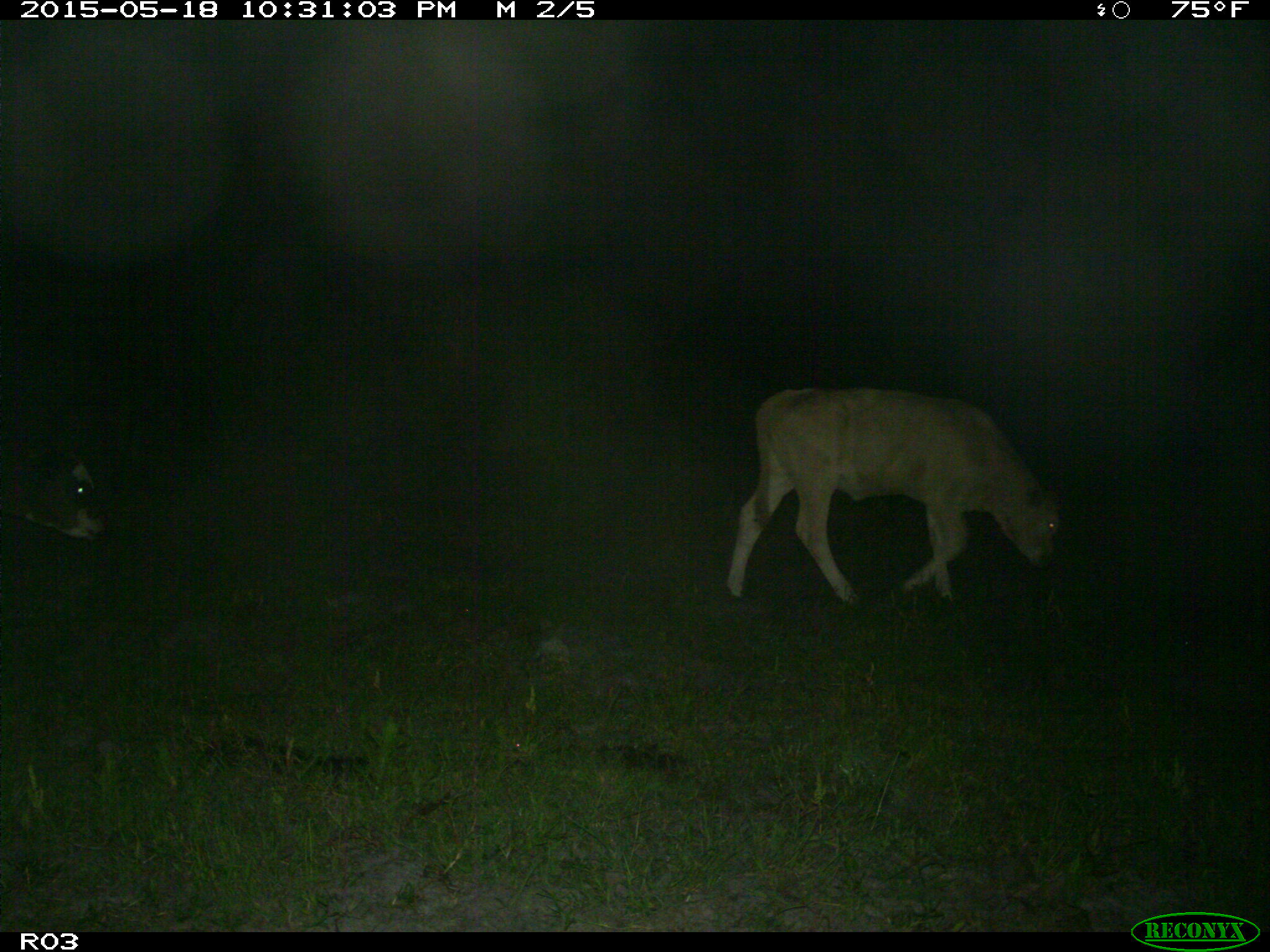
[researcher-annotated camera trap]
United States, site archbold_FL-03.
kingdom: Animalia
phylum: Chordata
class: Mammalia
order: Artiodactyla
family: Bovidae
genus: Bos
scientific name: Bos taurus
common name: domestic cow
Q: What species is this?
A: Bos taurus (domestic cow).